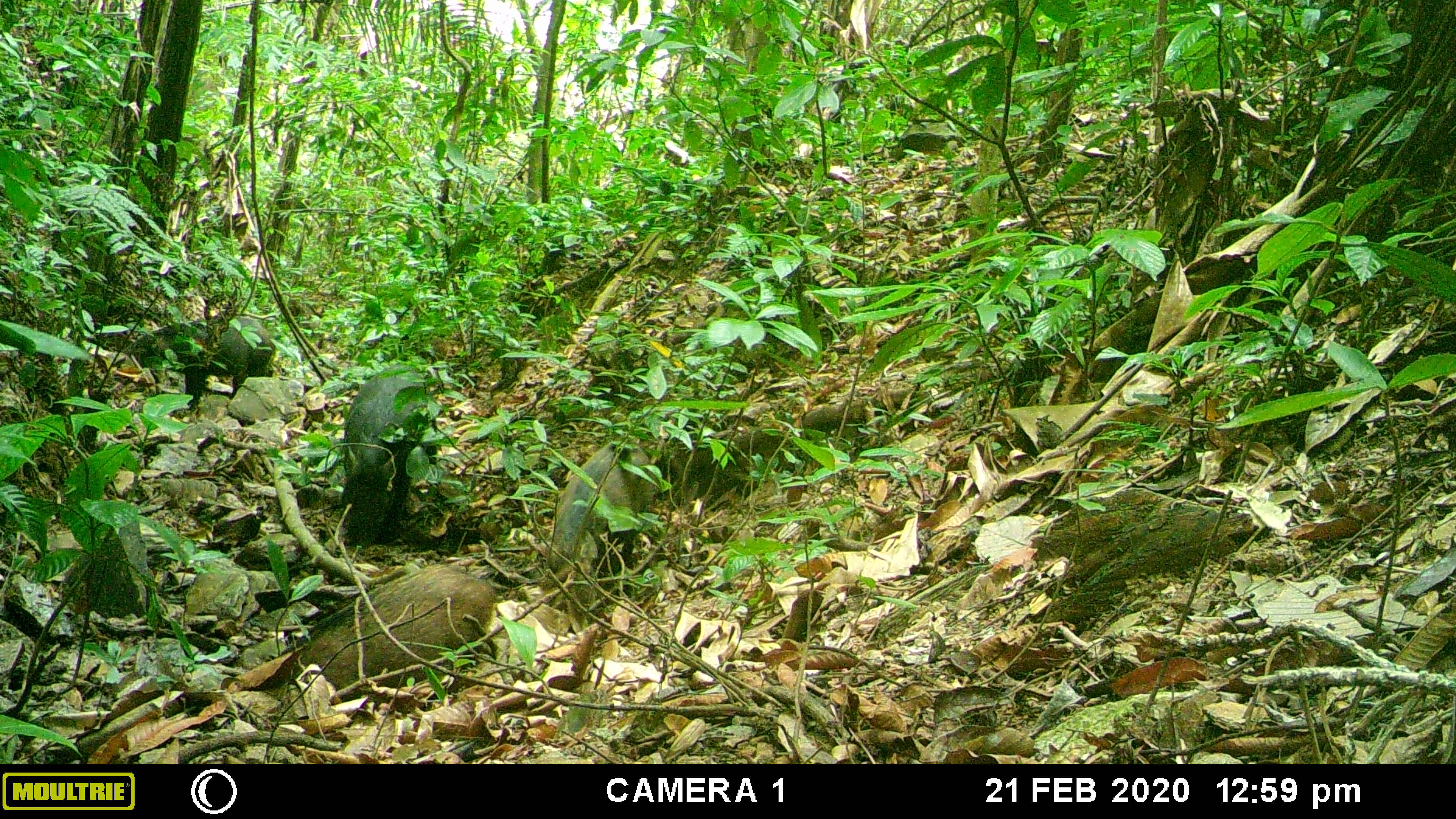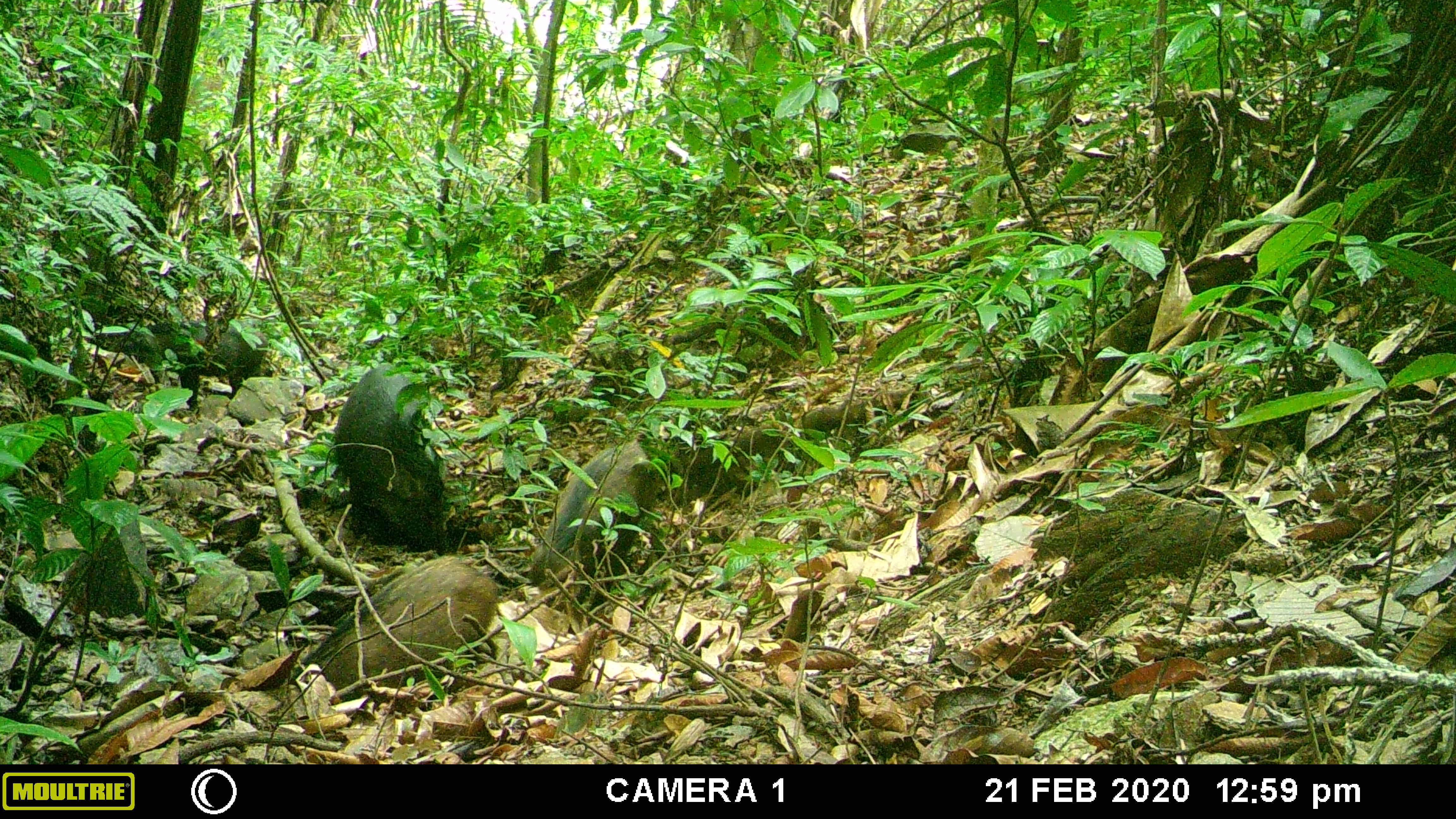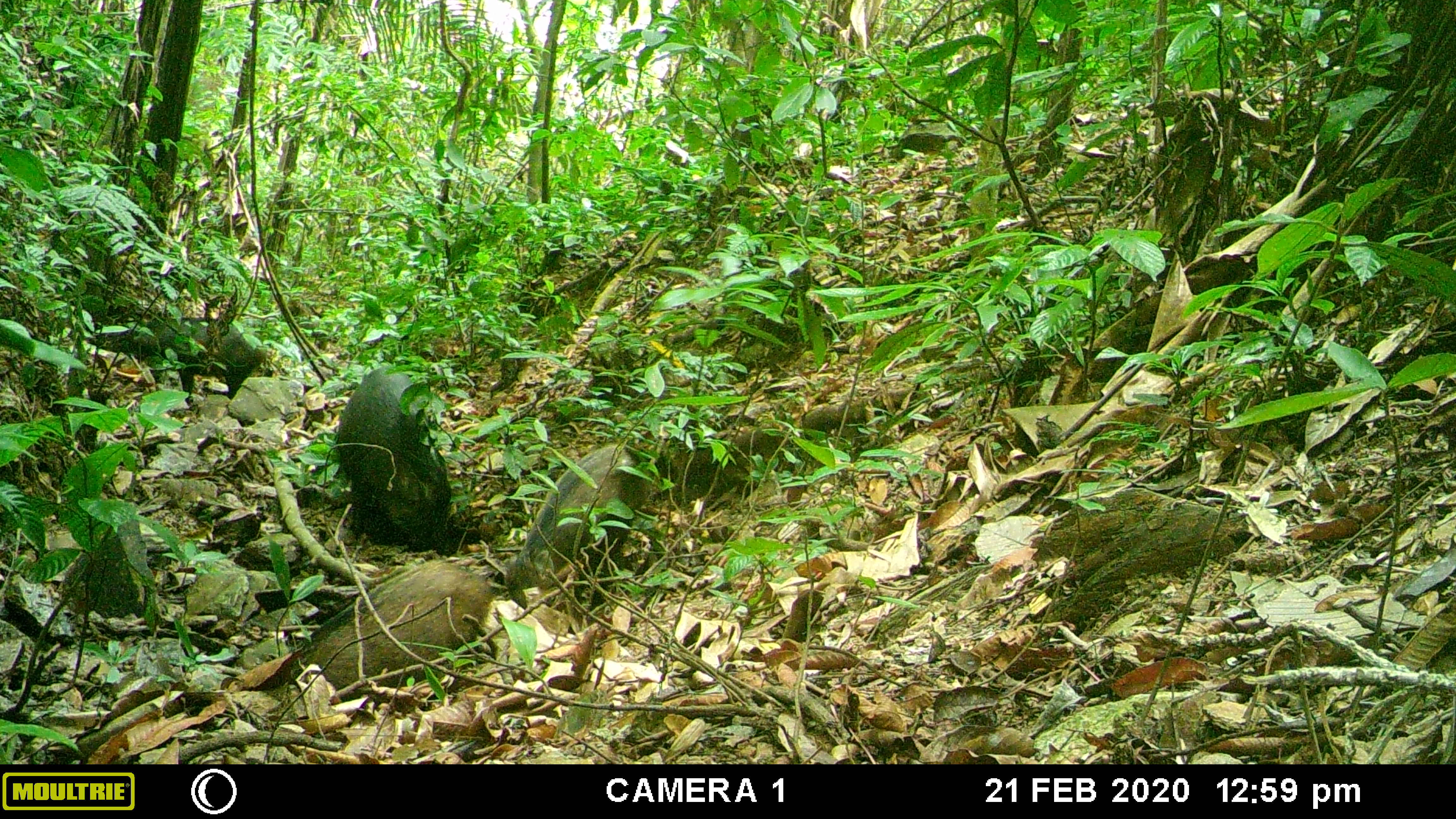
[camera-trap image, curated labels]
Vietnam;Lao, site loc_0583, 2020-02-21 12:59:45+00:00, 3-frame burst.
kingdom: Animalia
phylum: Chordata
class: Mammalia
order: Artiodactyla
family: Suidae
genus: Sus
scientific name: Sus scrofa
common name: eurasian wild pig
Eurasian wild pig (Sus scrofa). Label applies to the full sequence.